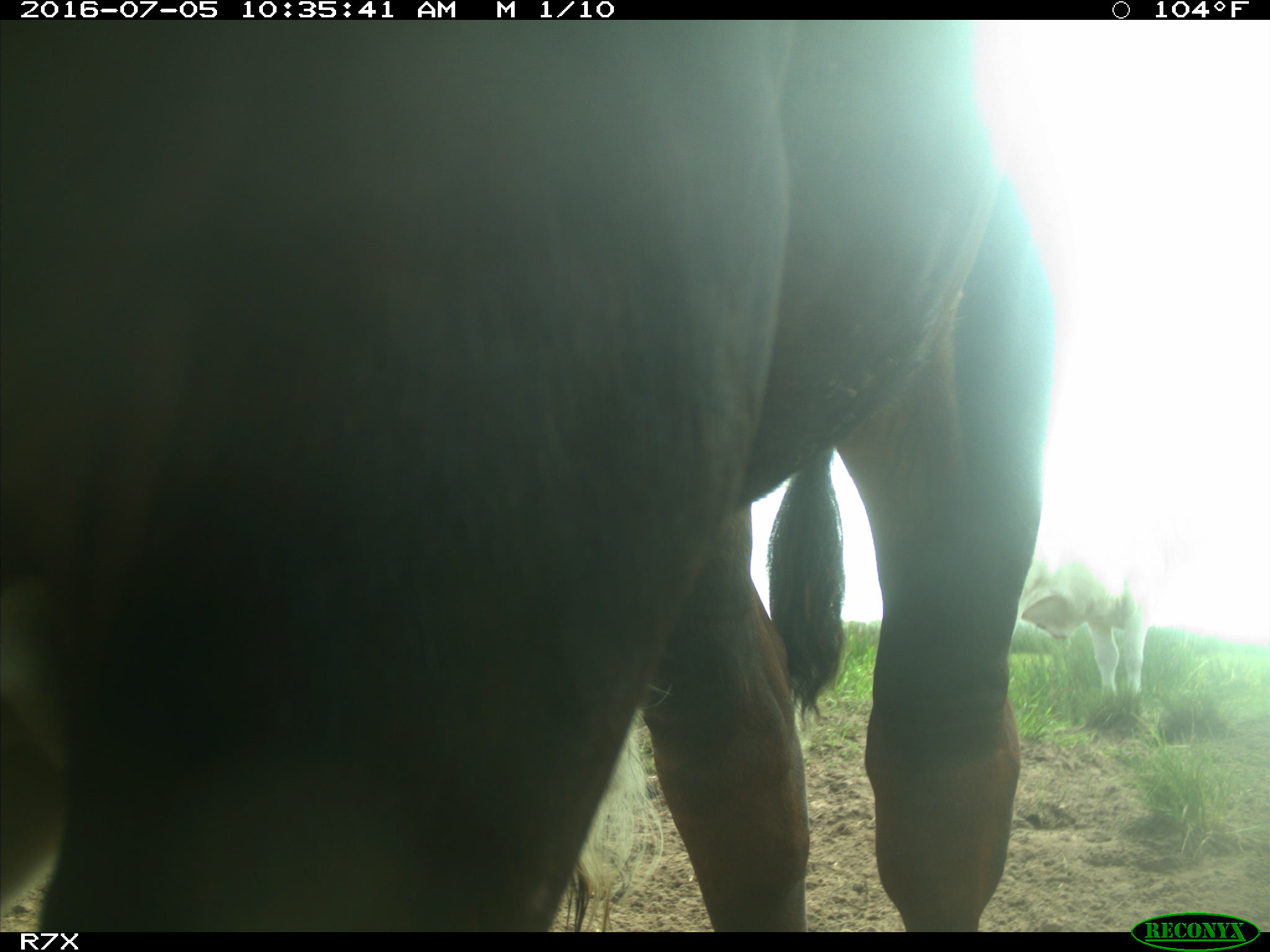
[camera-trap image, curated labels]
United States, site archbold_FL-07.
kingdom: Animalia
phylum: Chordata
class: Mammalia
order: Artiodactyla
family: Bovidae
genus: Bos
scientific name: Bos taurus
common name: domestic cow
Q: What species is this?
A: Bos taurus (domestic cow).